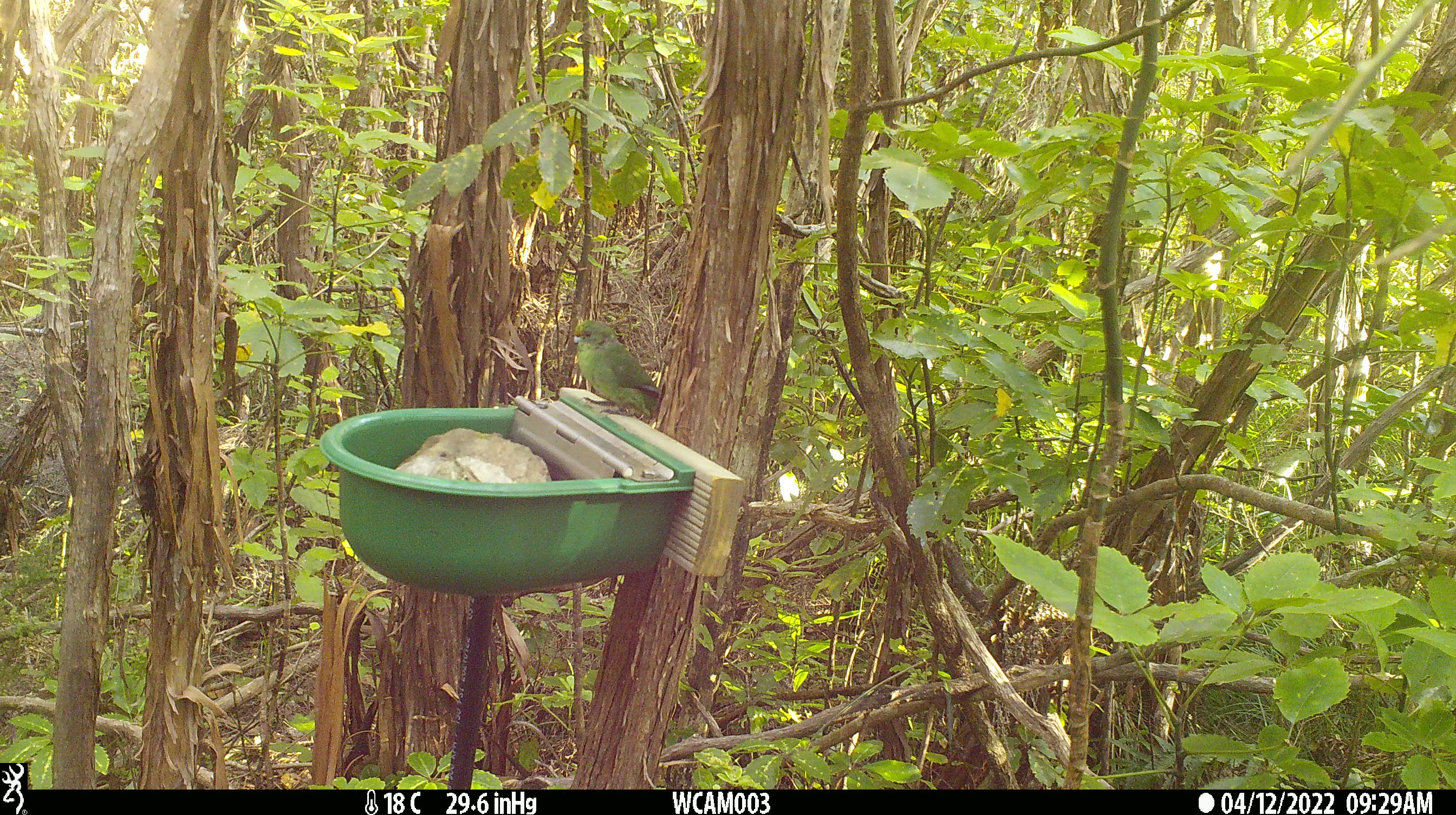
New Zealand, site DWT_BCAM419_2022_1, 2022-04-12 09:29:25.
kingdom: Animalia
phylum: Chordata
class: Aves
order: Psittaciformes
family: Psittaculidae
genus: Cyanoramphus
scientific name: Cyanoramphus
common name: parakeet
Parakeet (Cyanoramphus).